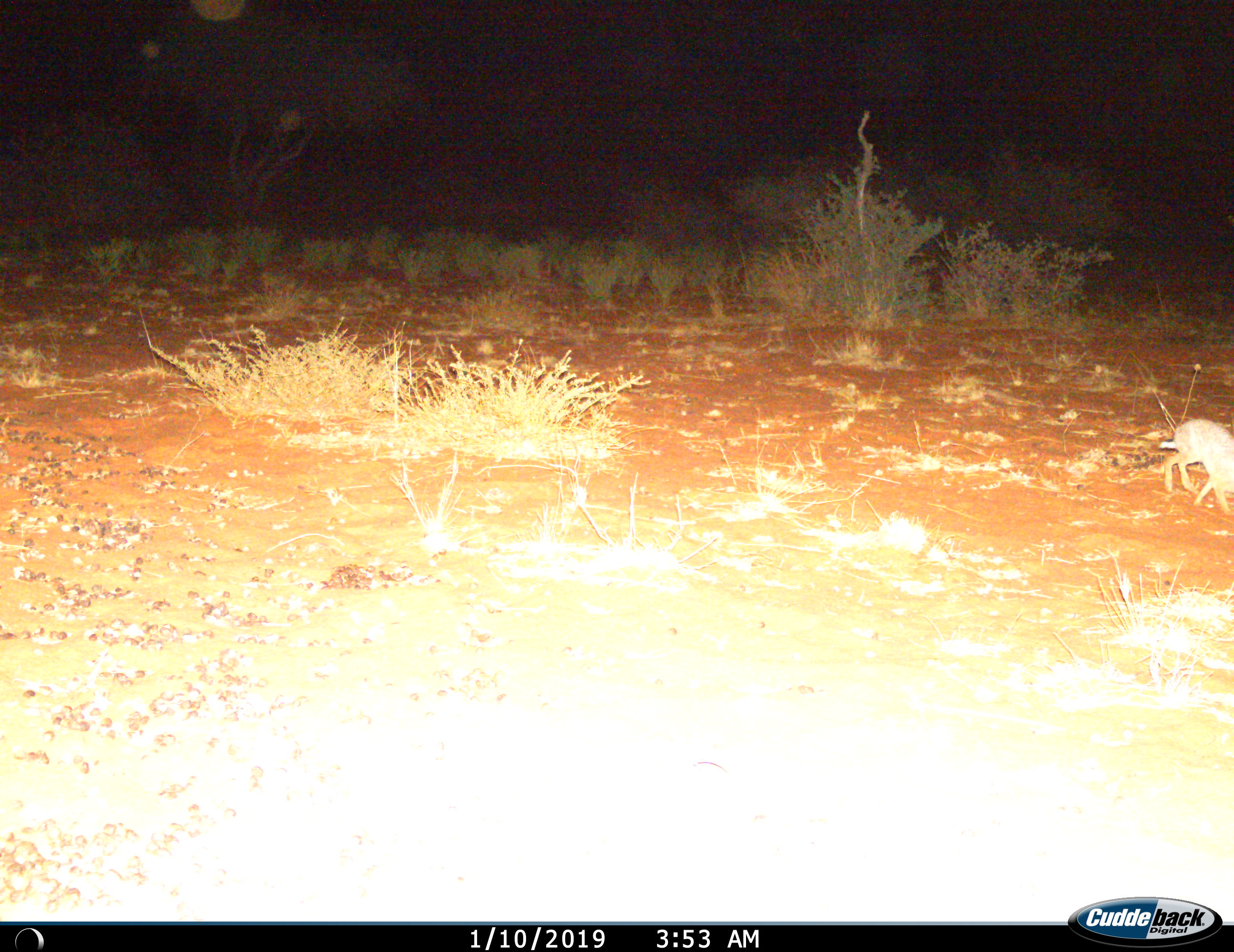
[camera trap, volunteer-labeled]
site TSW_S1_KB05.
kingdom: Animalia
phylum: Chordata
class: Mammalia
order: Lagomorpha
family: Leporidae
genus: Lepus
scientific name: Lepus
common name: hare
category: hareunknown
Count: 1.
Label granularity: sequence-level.